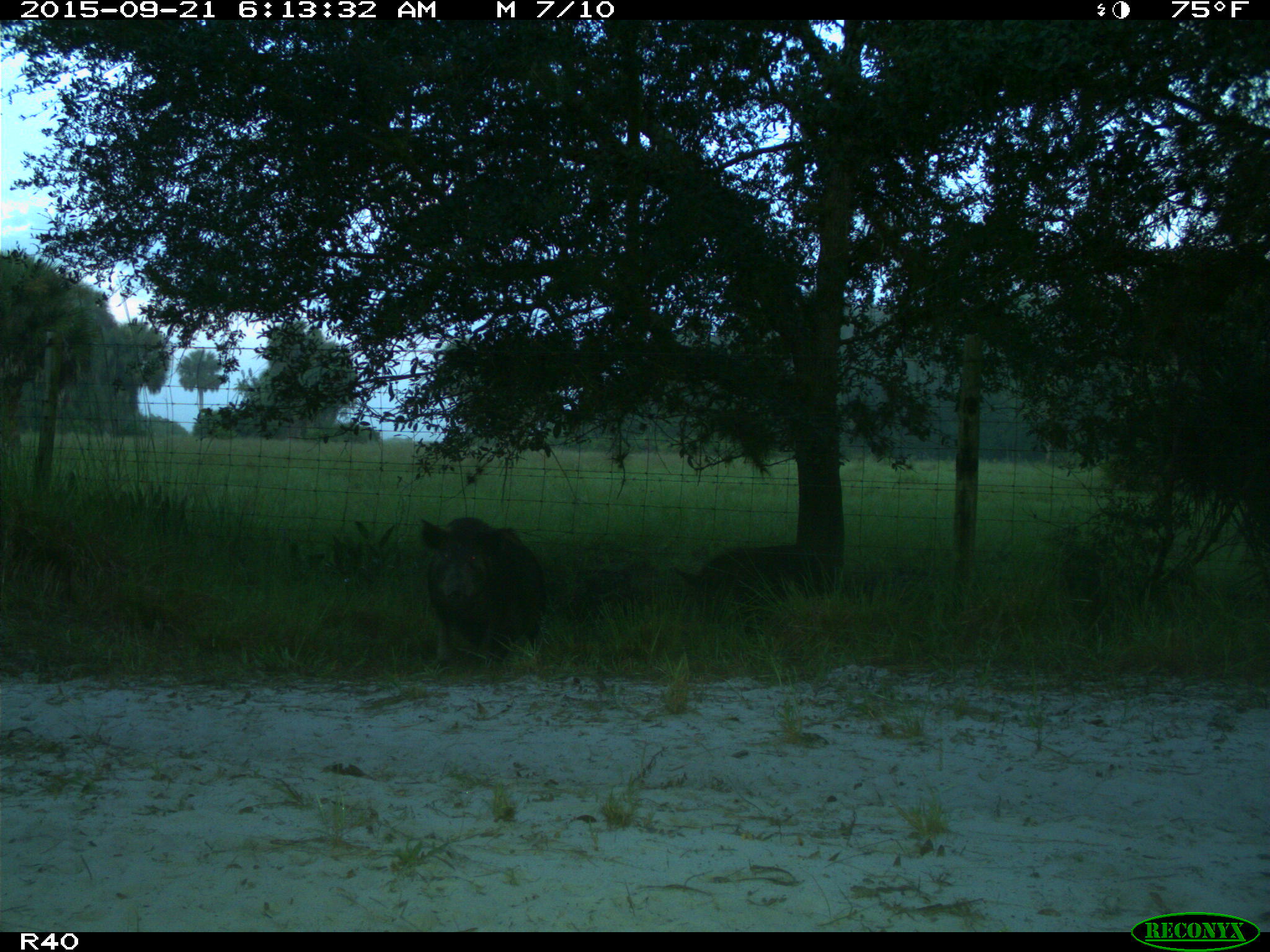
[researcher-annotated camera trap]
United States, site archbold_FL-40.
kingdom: Animalia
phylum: Chordata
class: Mammalia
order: Artiodactyla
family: Suidae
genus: Sus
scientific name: Sus scrofa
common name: wild boar